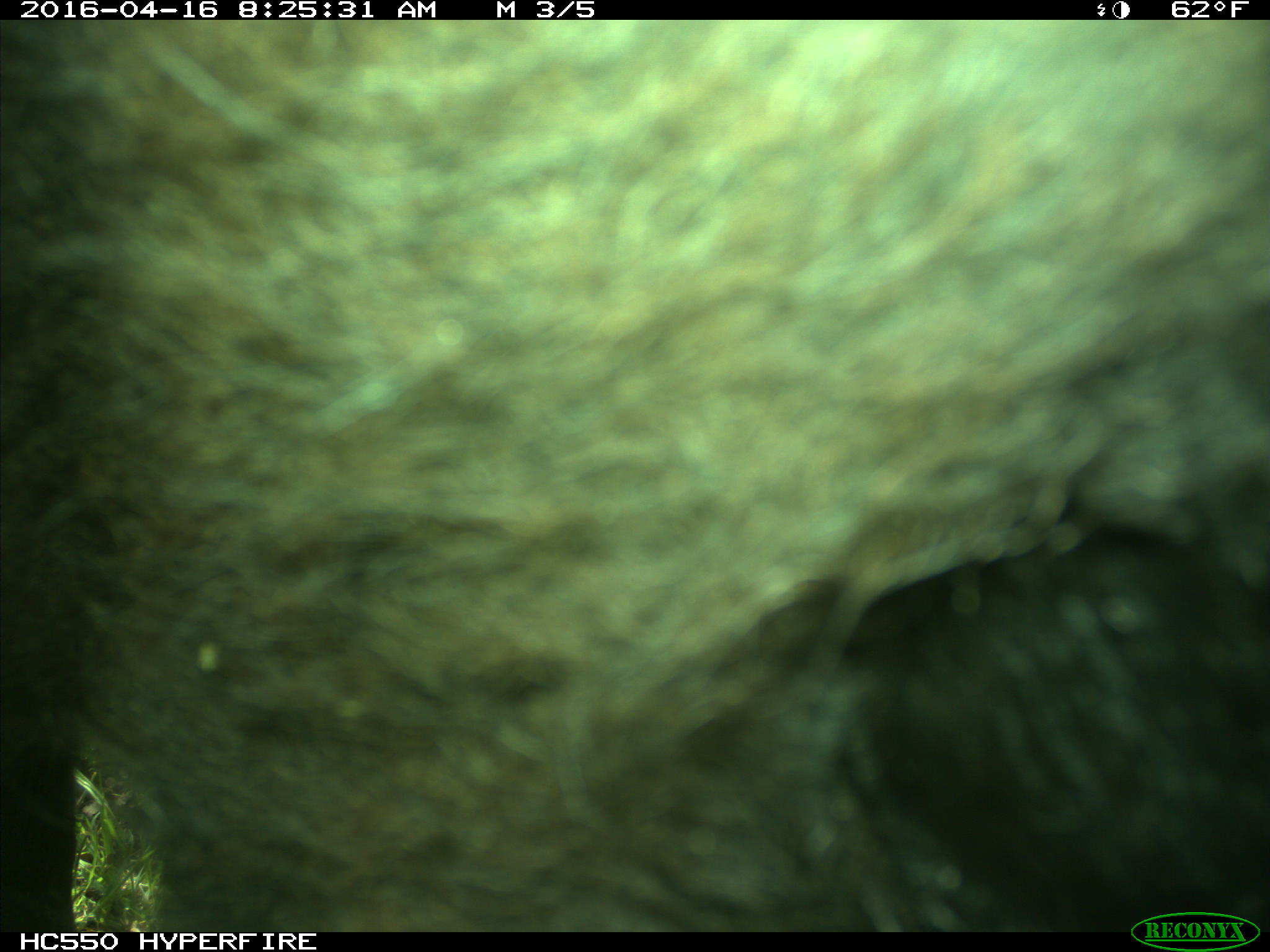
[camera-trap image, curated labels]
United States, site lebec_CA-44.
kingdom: Animalia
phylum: Chordata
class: Mammalia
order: Artiodactyla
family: Bovidae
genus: Bos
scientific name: Bos taurus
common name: domestic cow